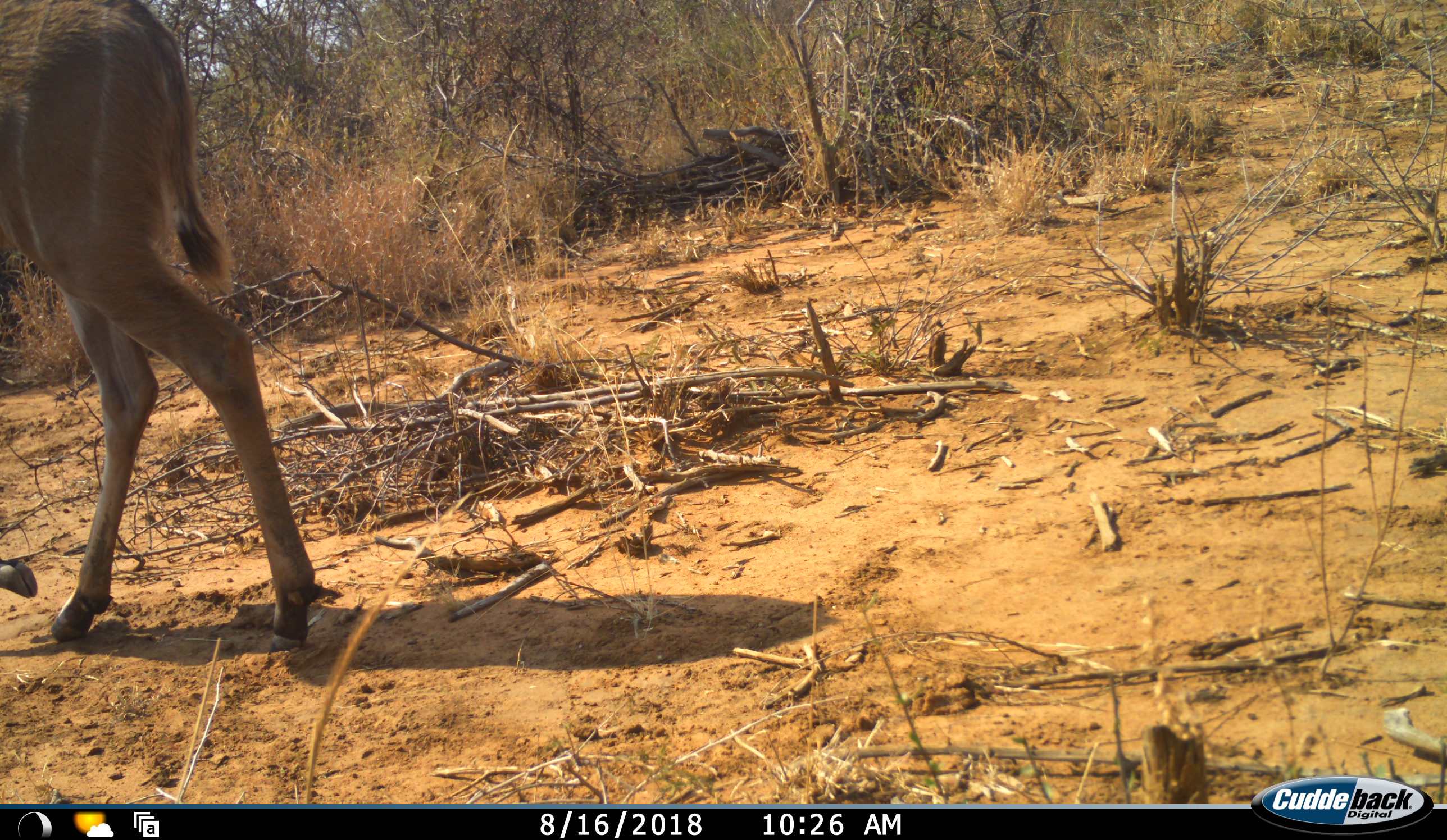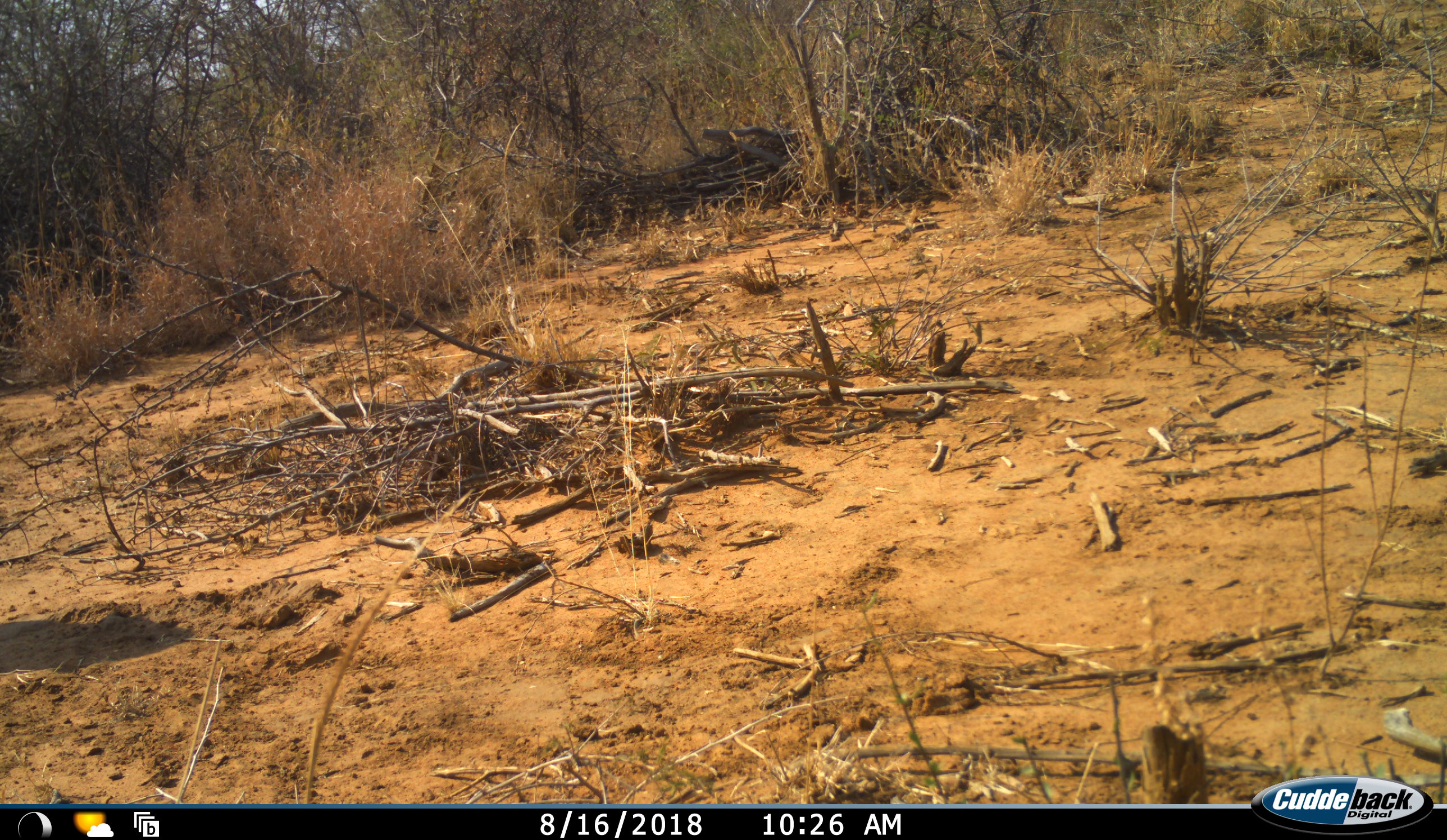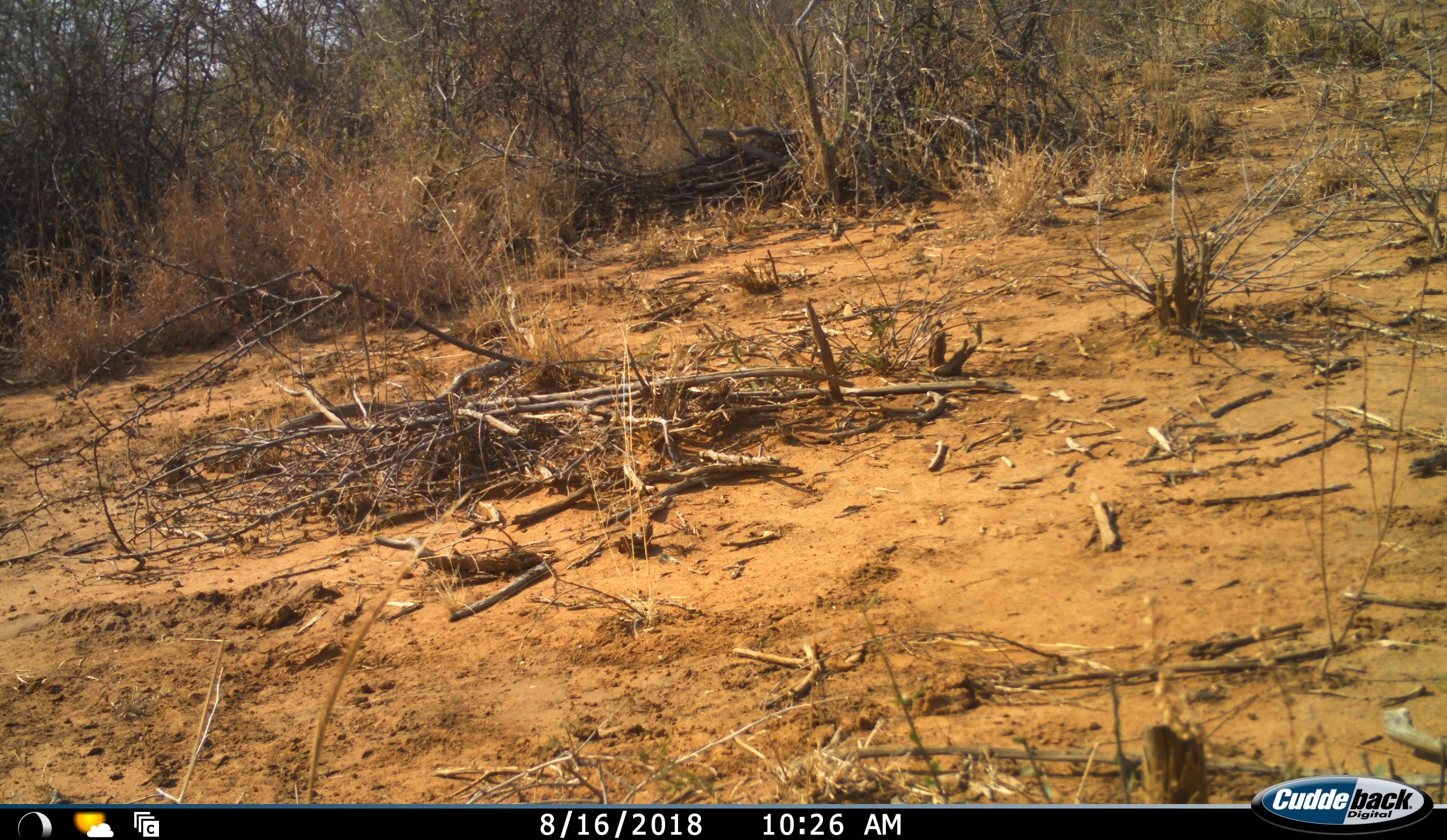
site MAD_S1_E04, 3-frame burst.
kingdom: Animalia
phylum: Chordata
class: Mammalia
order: Artiodactyla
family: Bovidae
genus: Tragelaphus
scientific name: Tragelaphus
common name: kudu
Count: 1.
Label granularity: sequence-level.